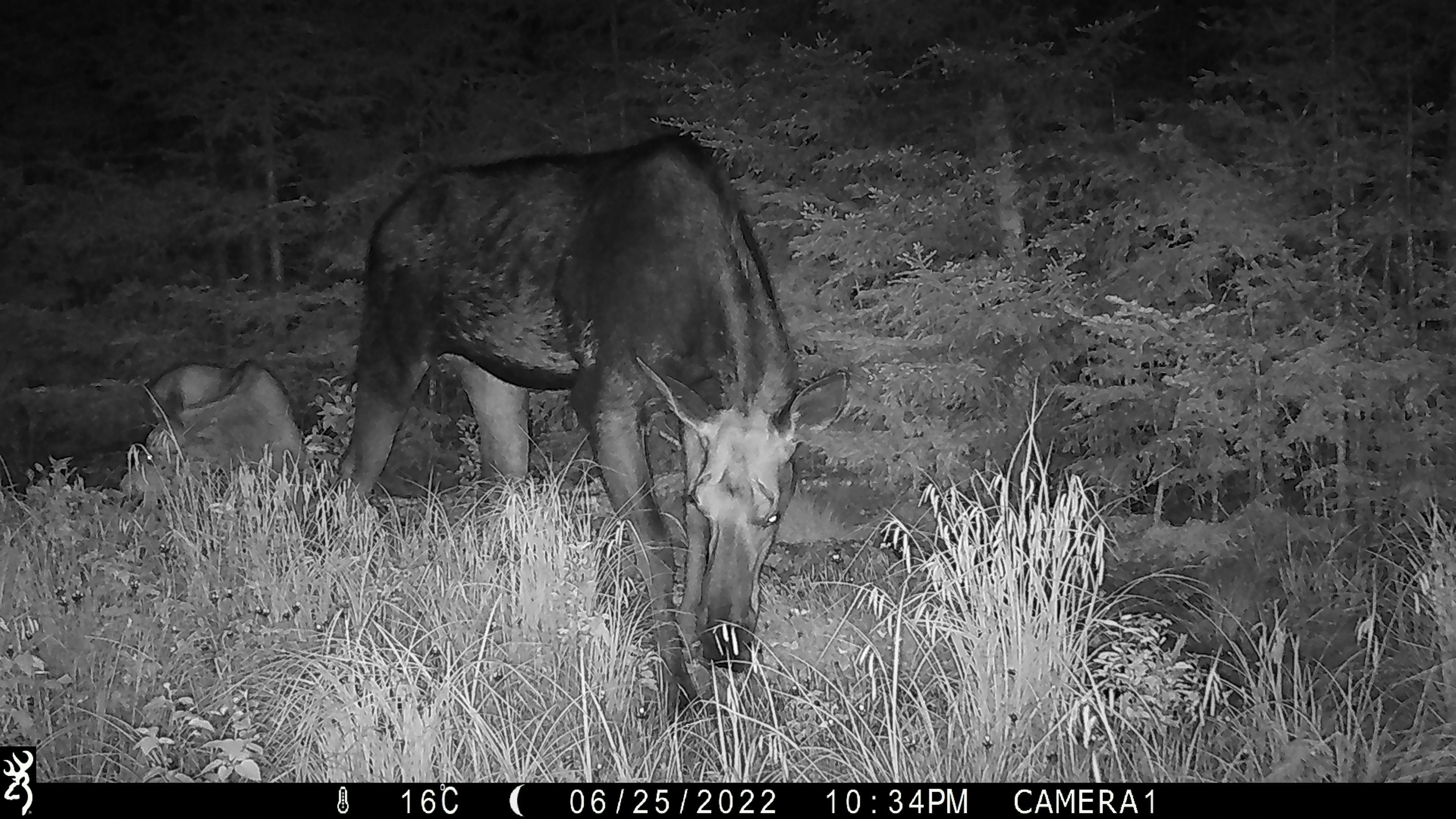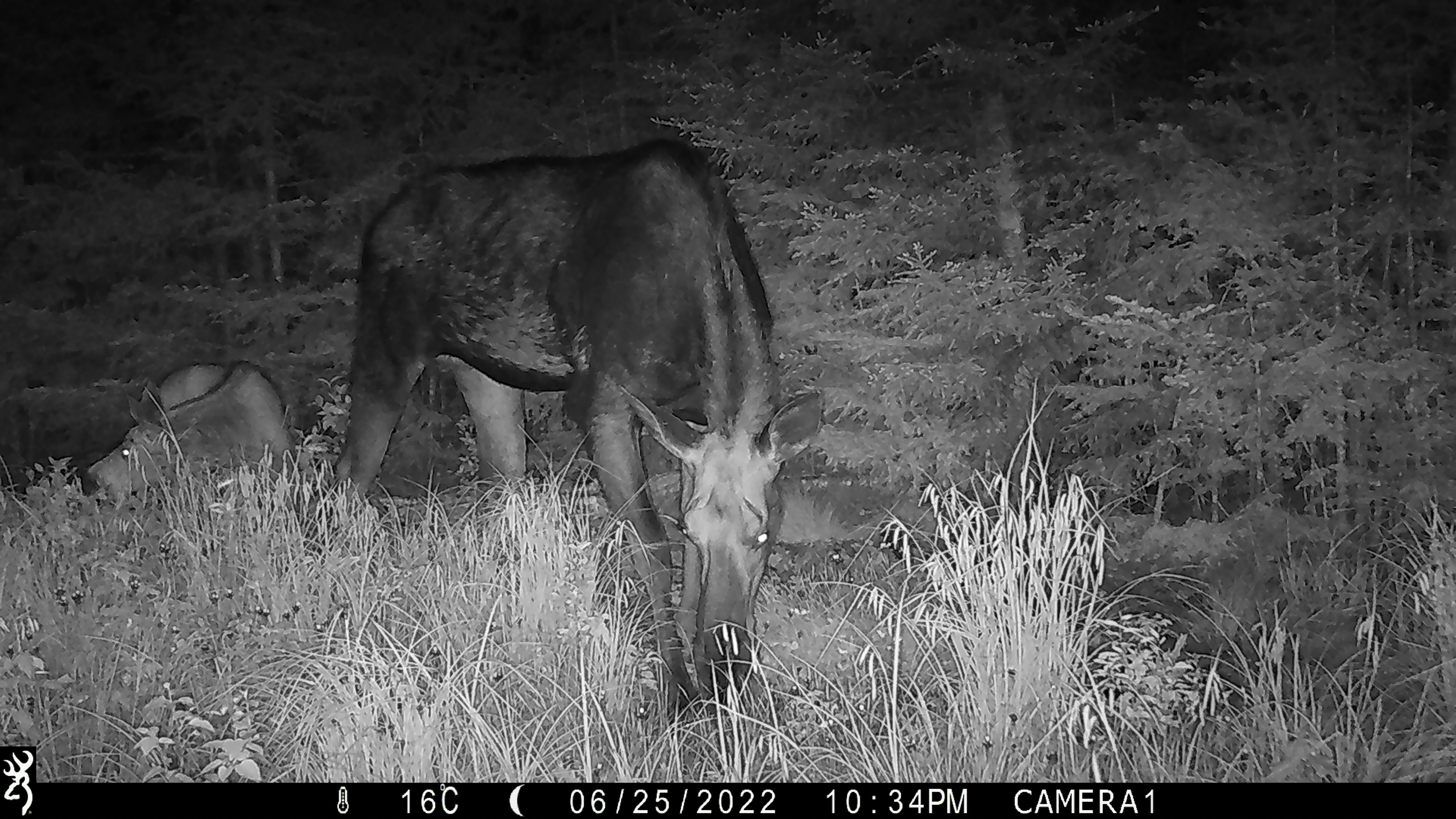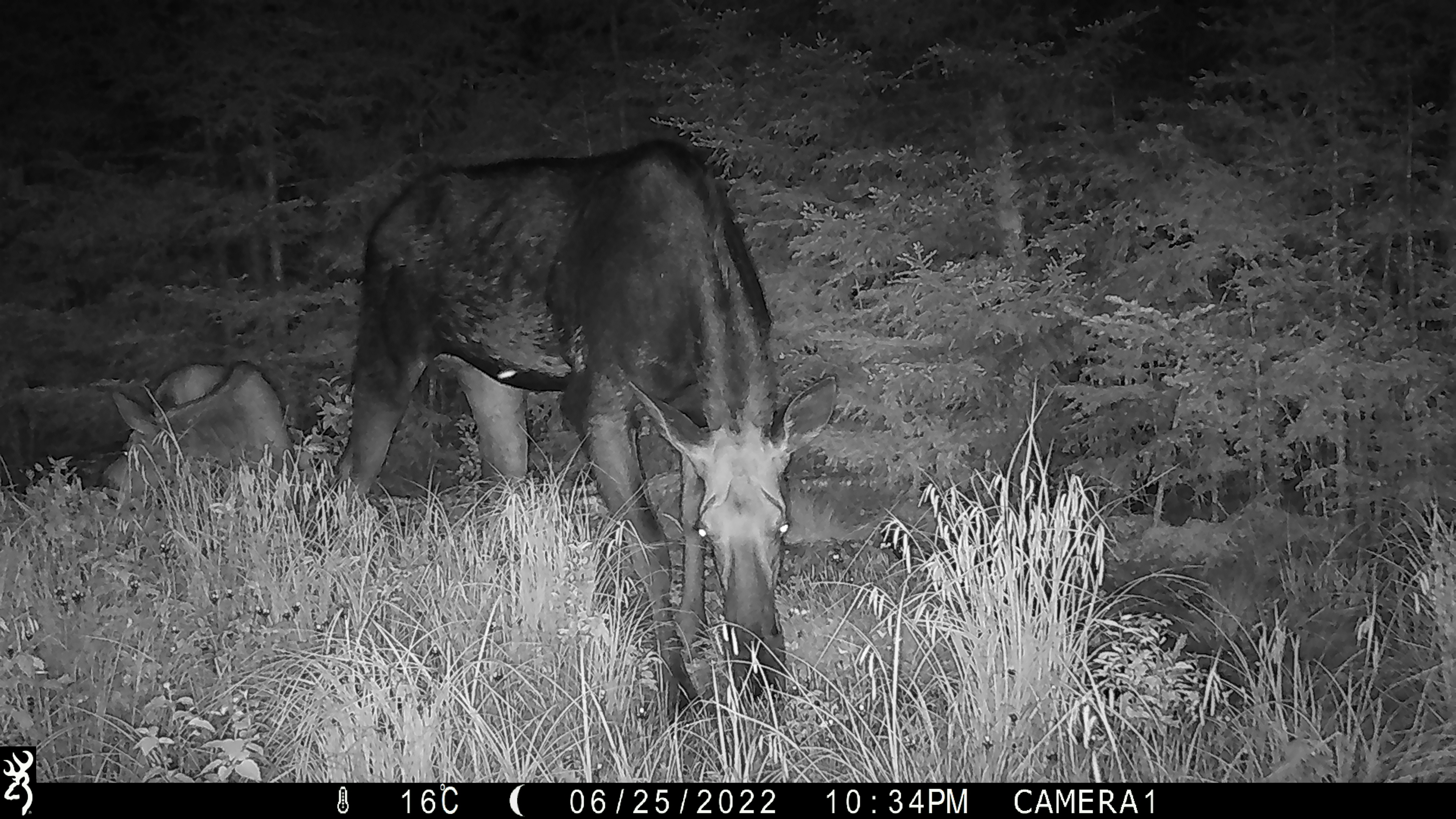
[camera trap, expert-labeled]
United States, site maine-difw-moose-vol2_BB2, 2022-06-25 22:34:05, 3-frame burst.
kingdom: Animalia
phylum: Chordata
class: Mammalia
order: Artiodactyla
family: Cervidae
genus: Alces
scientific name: Alces alces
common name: moose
Moose (Alces alces).